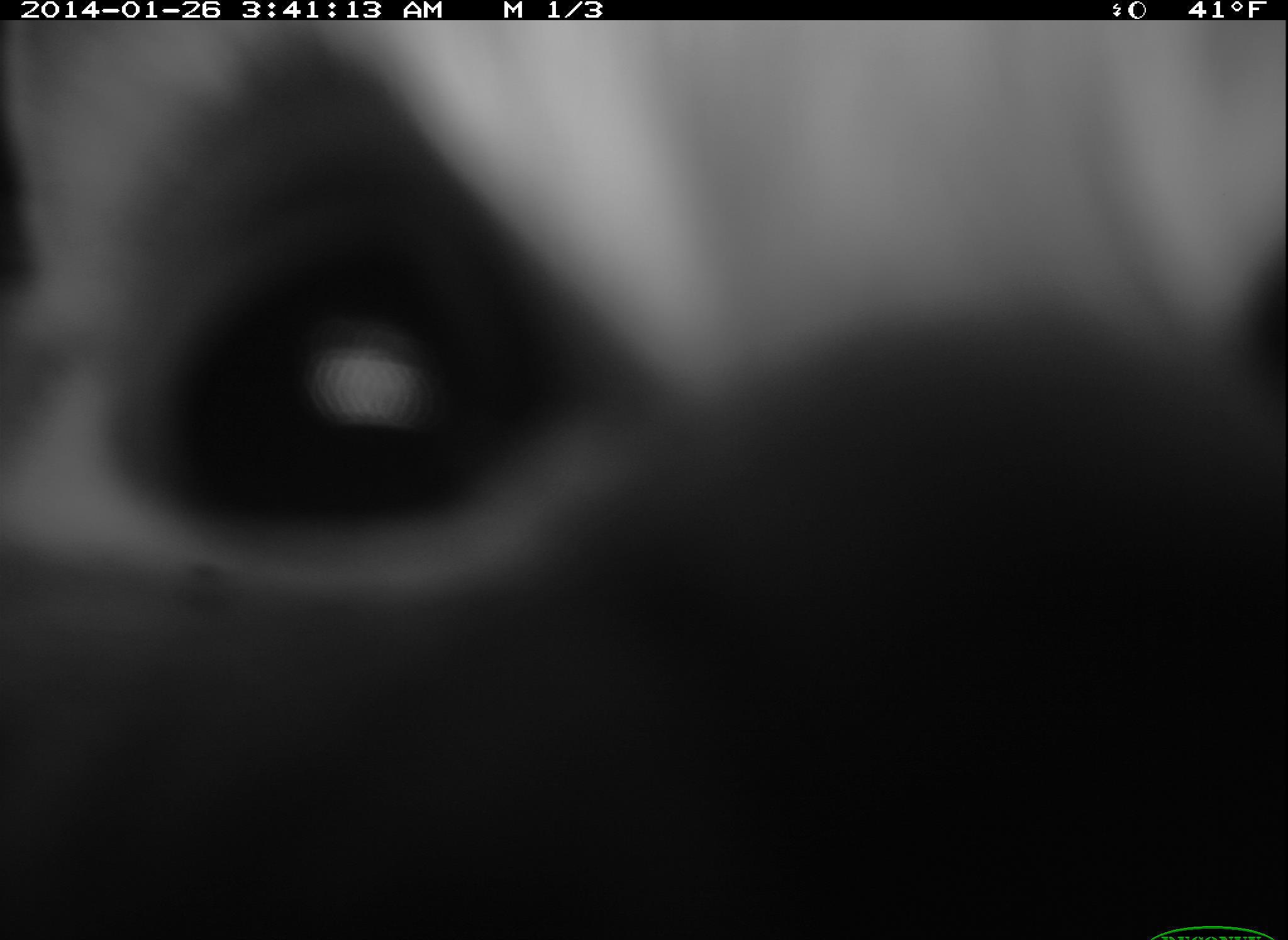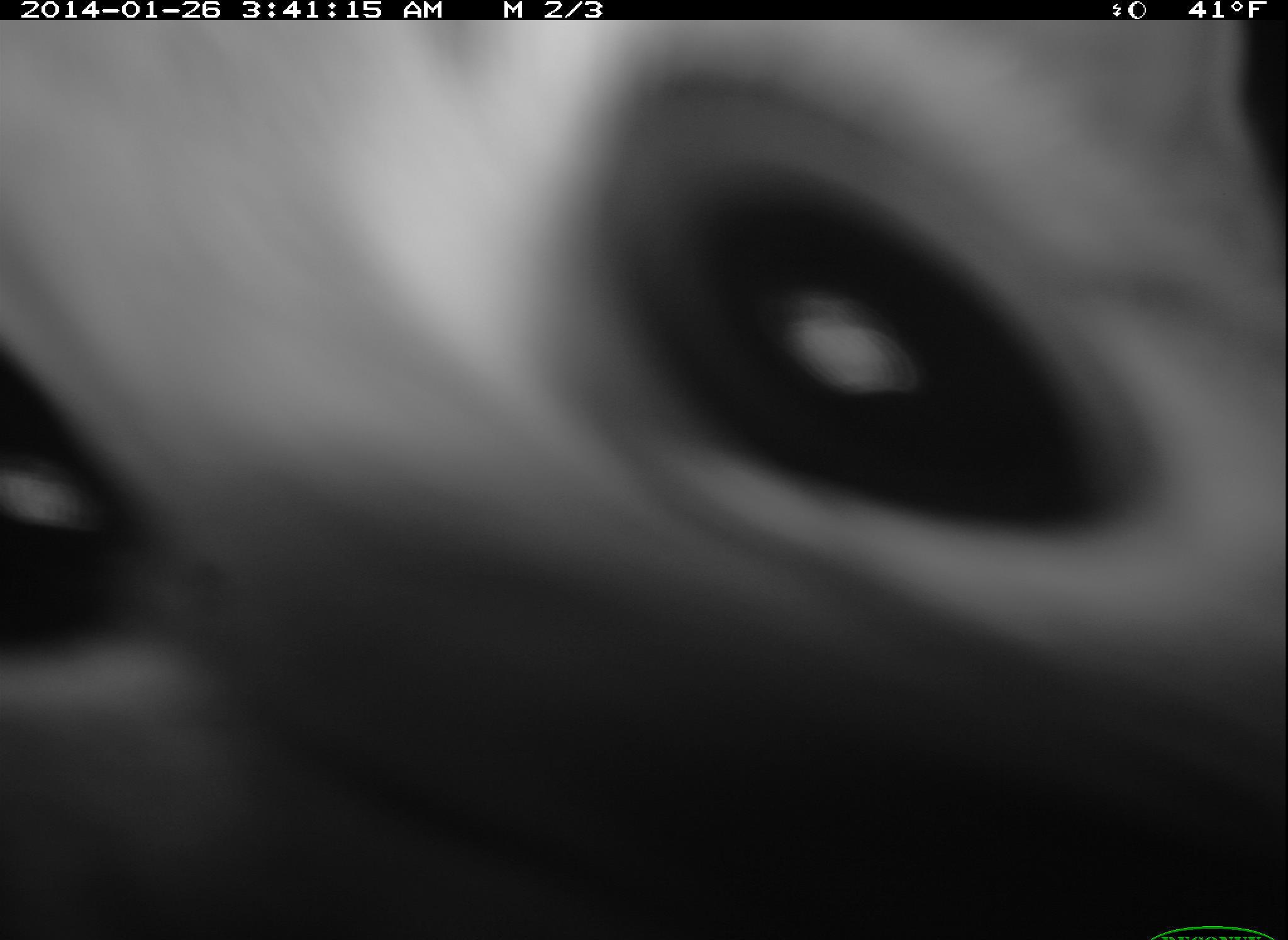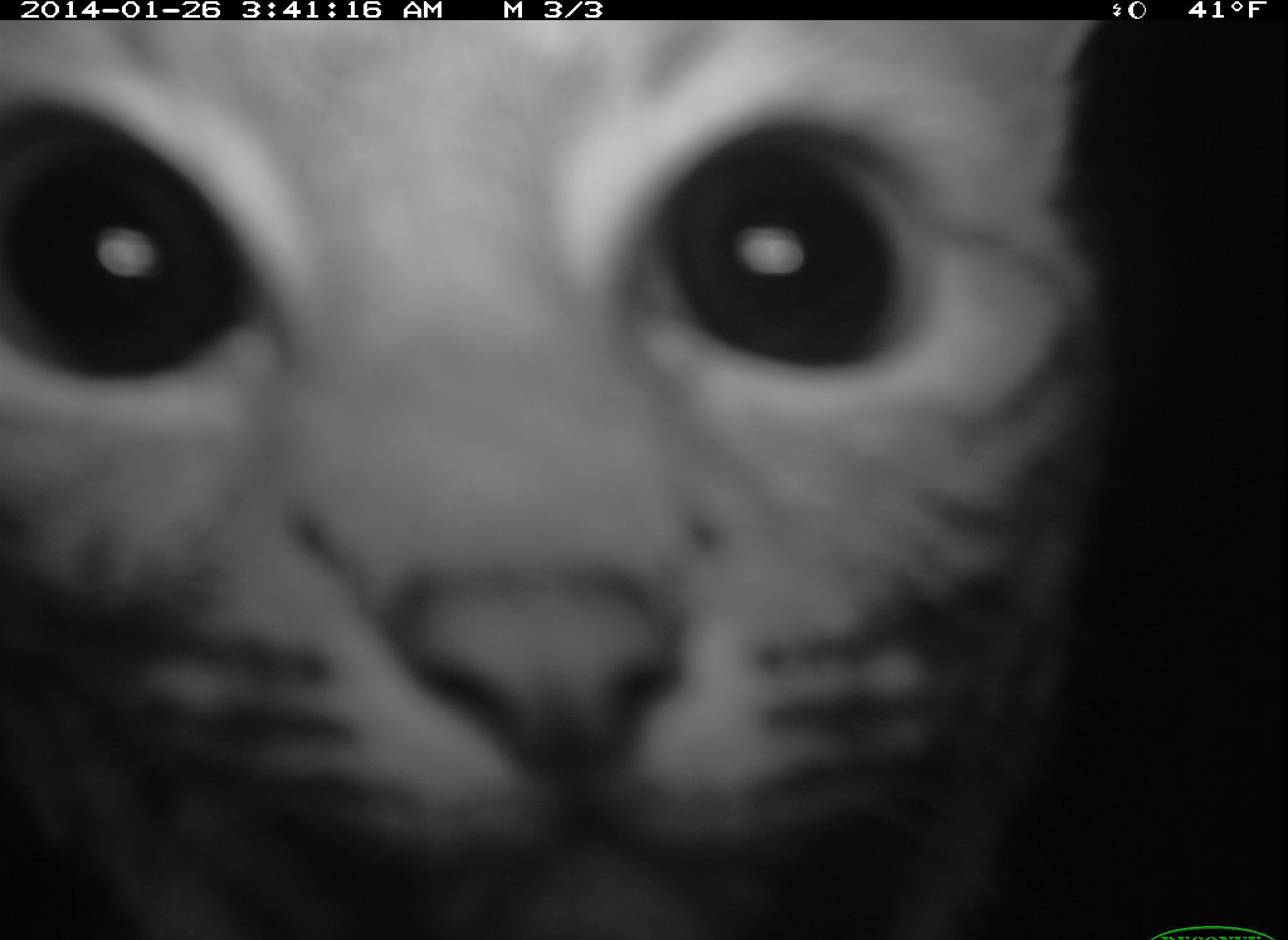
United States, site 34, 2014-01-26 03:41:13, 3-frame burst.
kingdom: Animalia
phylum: Chordata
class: Mammalia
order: Carnivora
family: Felidae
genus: Lynx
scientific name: Lynx rufus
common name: bobcat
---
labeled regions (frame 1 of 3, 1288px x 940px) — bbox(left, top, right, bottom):
bobcat: bbox(0, 24, 1287, 940)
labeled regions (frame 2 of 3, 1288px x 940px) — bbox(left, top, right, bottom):
bobcat: bbox(2, 24, 1287, 940)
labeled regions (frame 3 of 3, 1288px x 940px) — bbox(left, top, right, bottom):
bobcat: bbox(2, 24, 1107, 938)